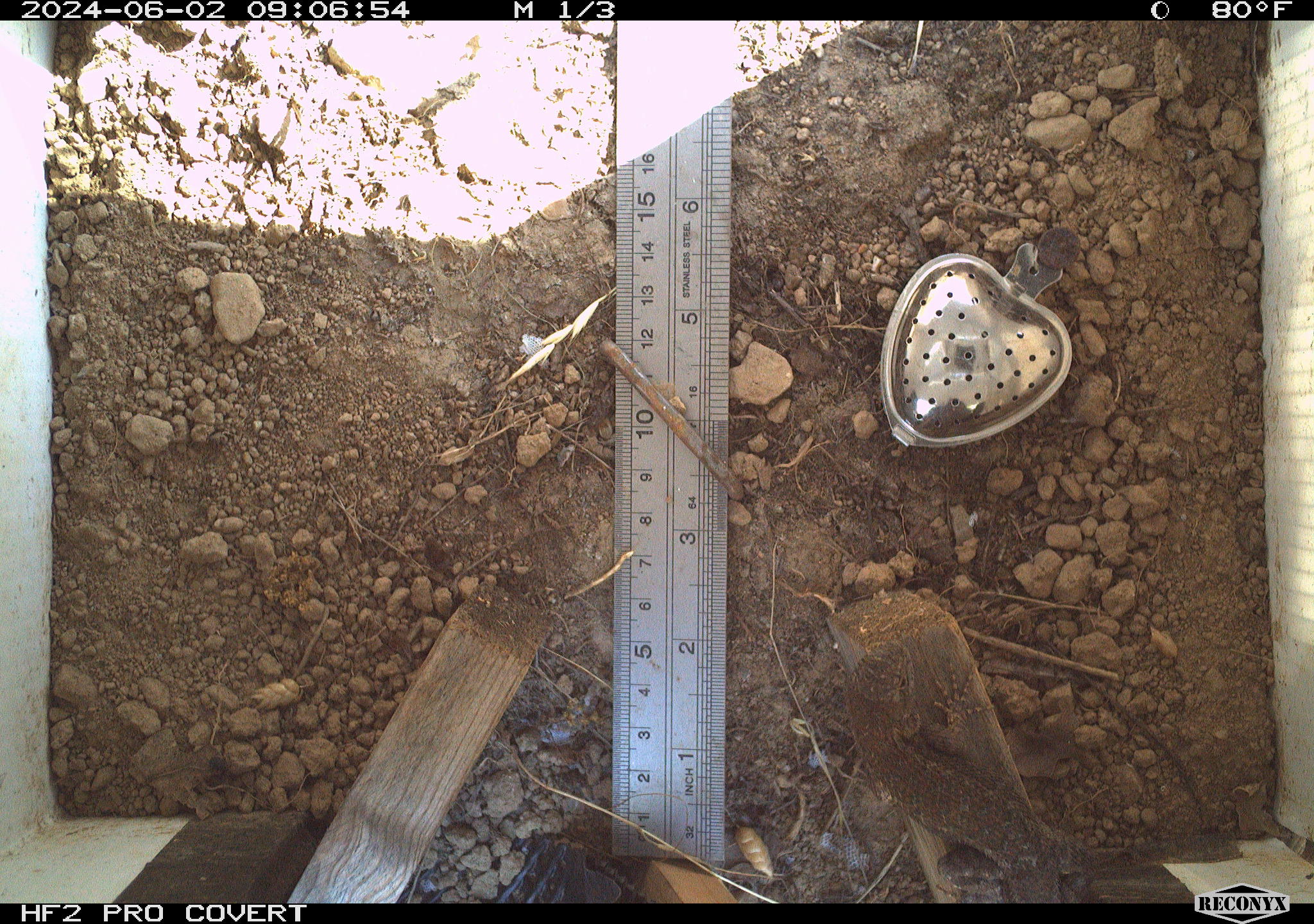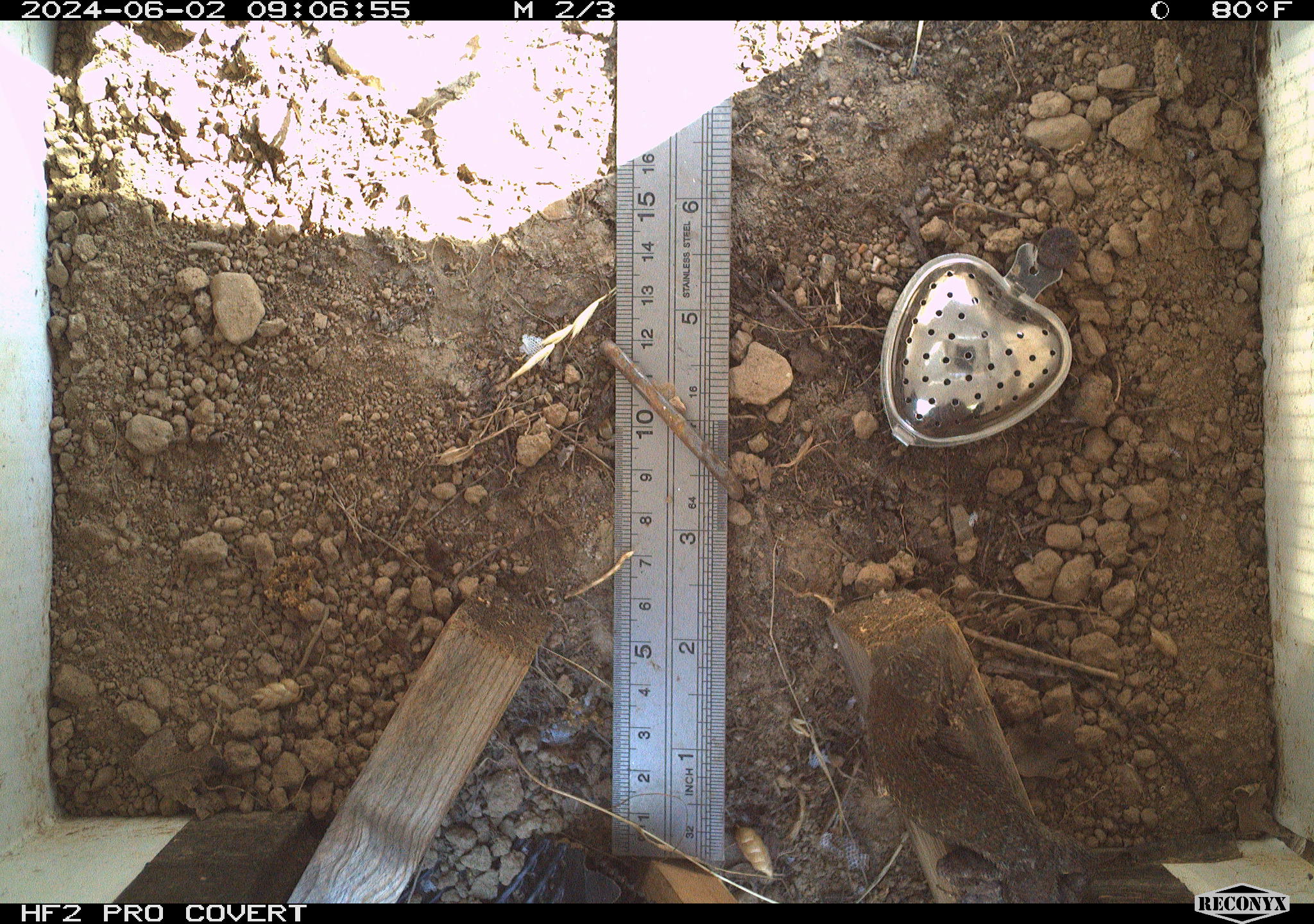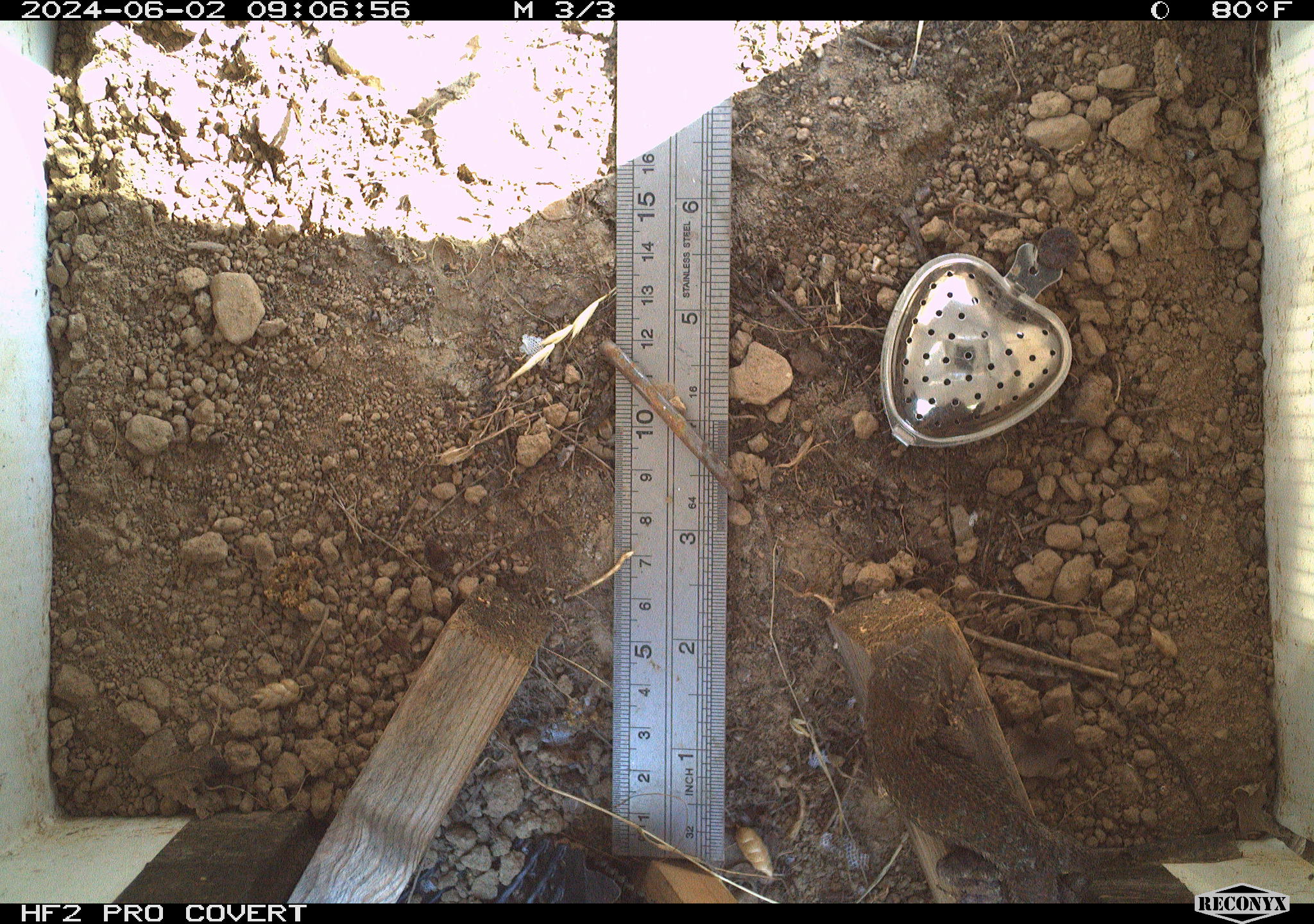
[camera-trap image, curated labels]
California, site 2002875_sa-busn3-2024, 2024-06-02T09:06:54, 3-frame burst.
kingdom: Animalia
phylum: Chordata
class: Reptilia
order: Squamata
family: Phrynosomatidae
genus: Sceloporus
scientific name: Sceloporus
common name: spiny lizards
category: sceloporus species